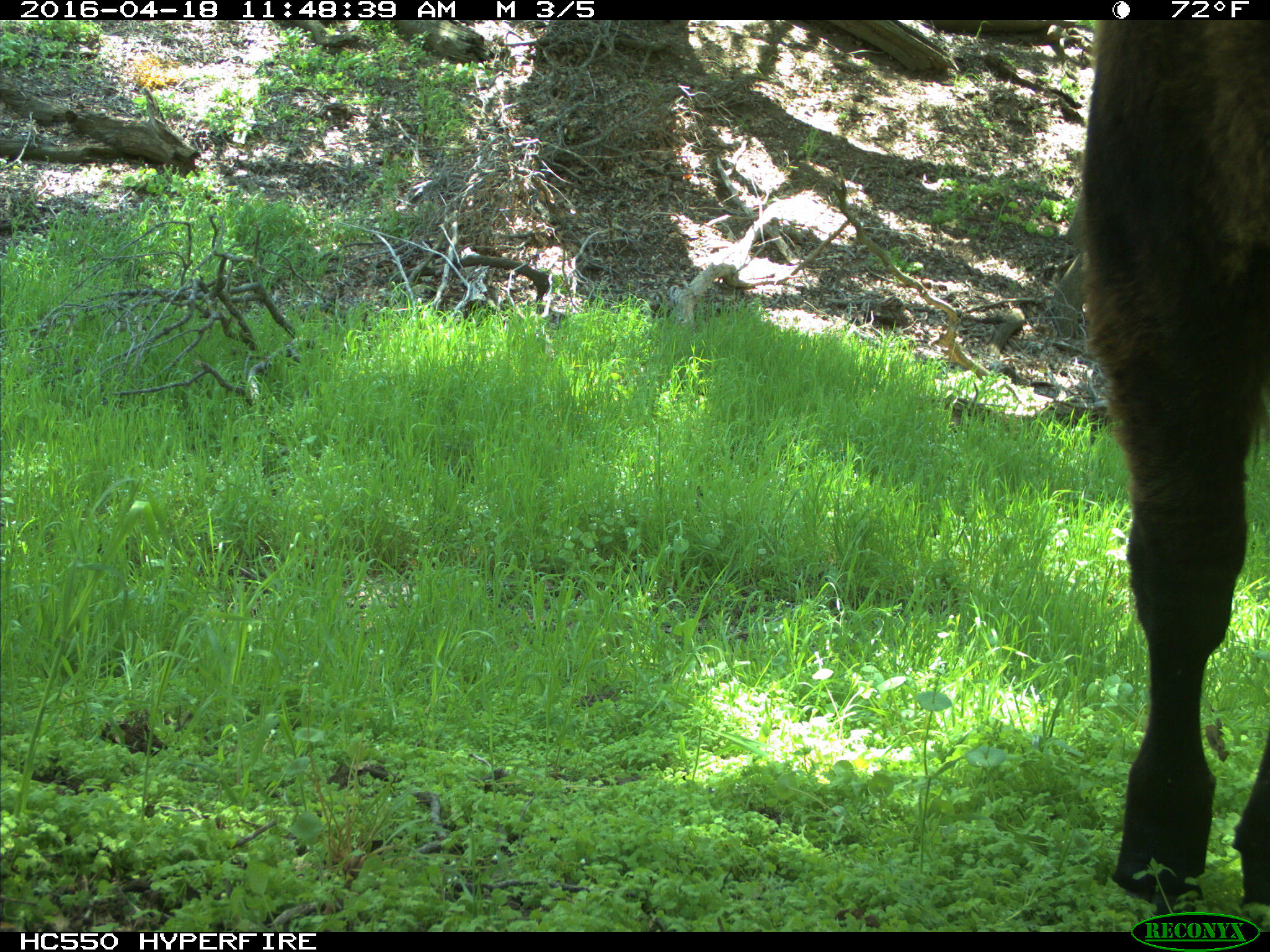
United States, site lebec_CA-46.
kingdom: Animalia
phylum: Chordata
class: Mammalia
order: Artiodactyla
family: Bovidae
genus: Bos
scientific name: Bos taurus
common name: domestic cow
Bos taurus (domestic cow).